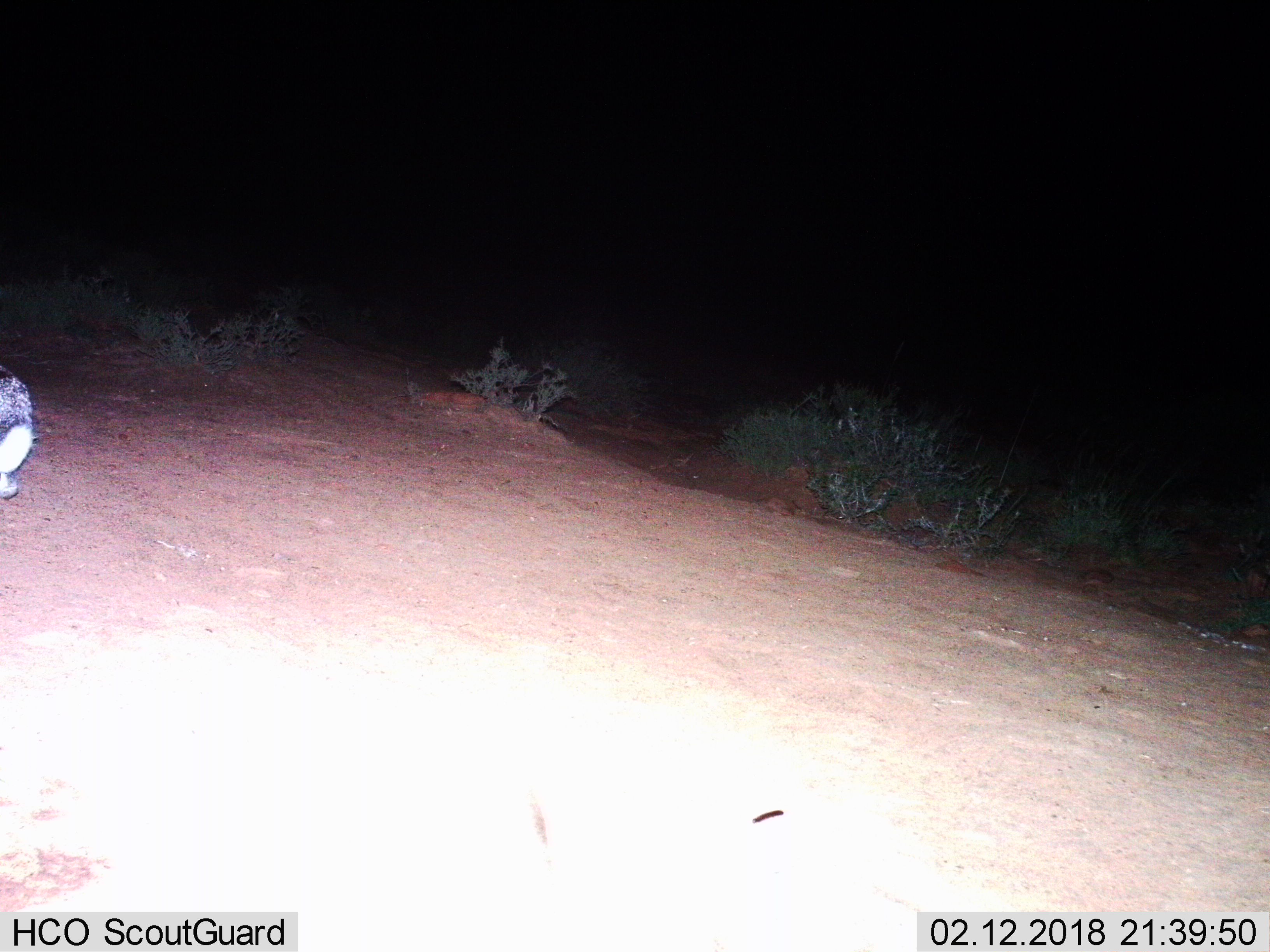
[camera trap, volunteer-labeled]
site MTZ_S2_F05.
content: unidentified animal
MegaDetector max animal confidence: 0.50